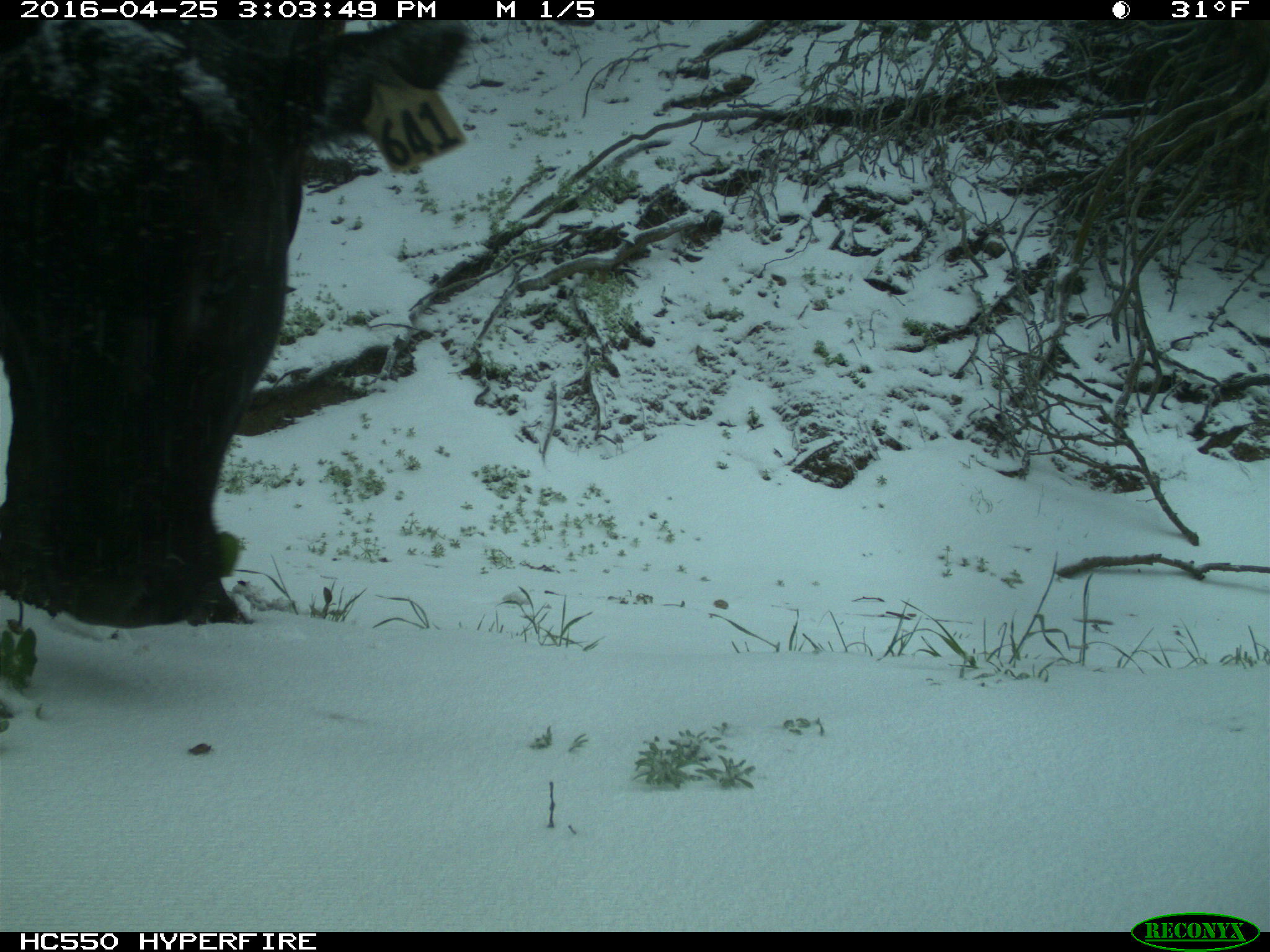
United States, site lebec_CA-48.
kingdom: Animalia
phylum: Chordata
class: Mammalia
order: Artiodactyla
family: Bovidae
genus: Bos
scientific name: Bos taurus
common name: domestic cow